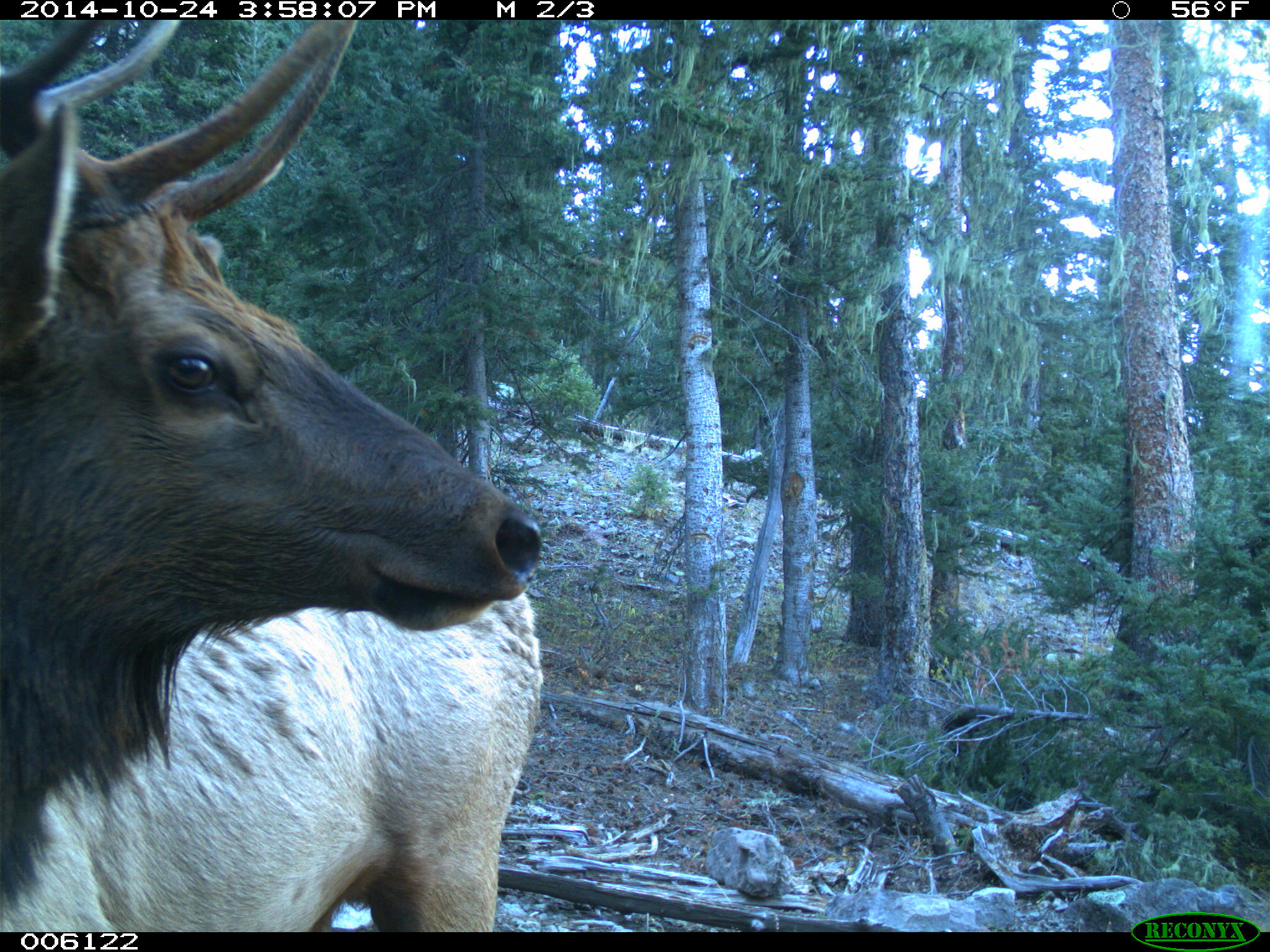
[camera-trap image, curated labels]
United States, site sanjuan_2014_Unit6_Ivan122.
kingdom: Animalia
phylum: Chordata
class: Mammalia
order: Artiodactyla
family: Cervidae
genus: Cervus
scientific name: Cervus elaphus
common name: red deer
Cervus elaphus (red deer).